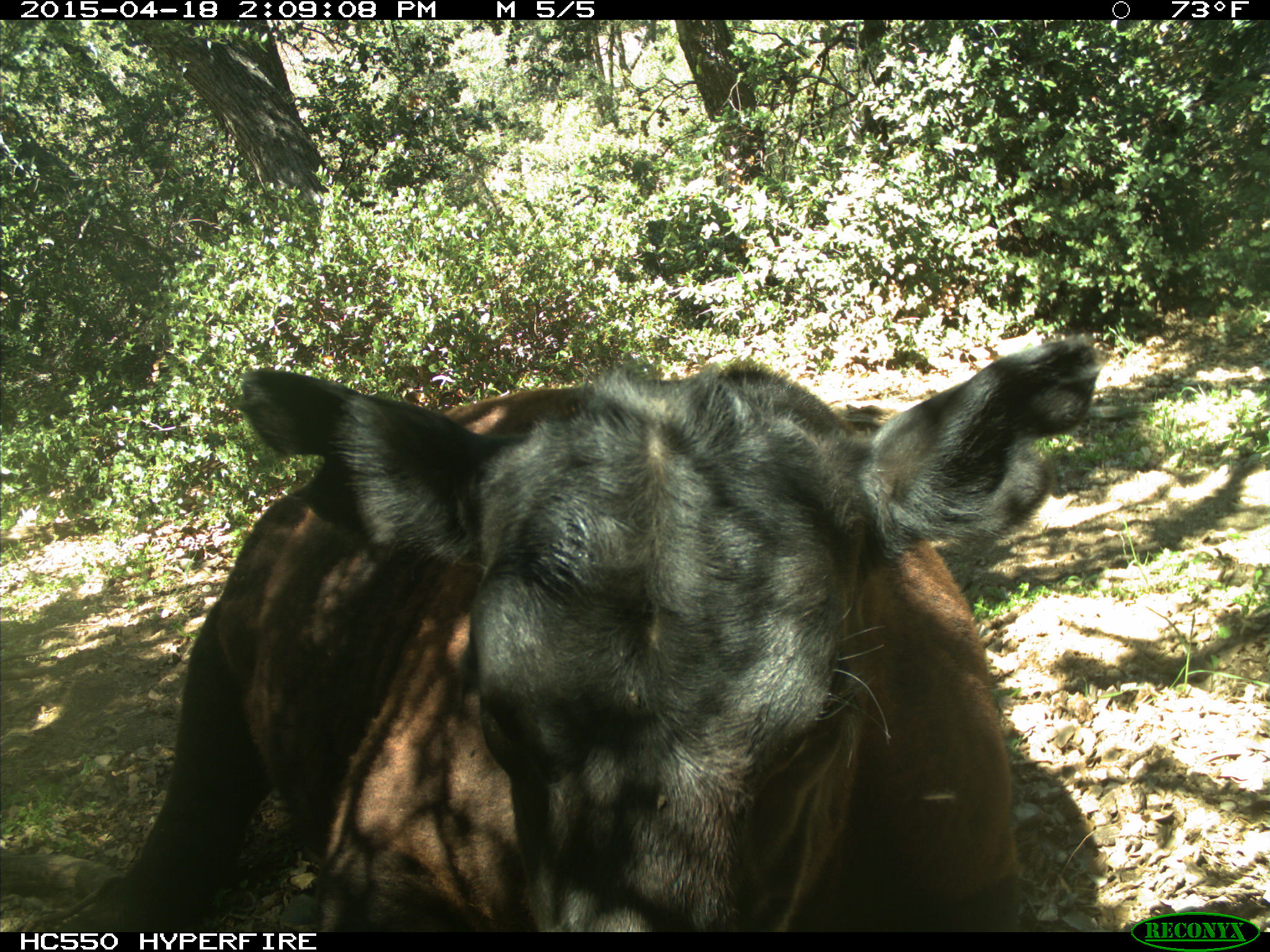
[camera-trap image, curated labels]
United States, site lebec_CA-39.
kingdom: Animalia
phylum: Chordata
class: Mammalia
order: Artiodactyla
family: Bovidae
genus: Bos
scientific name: Bos taurus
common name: domestic cow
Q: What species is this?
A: Bos taurus (domestic cow).